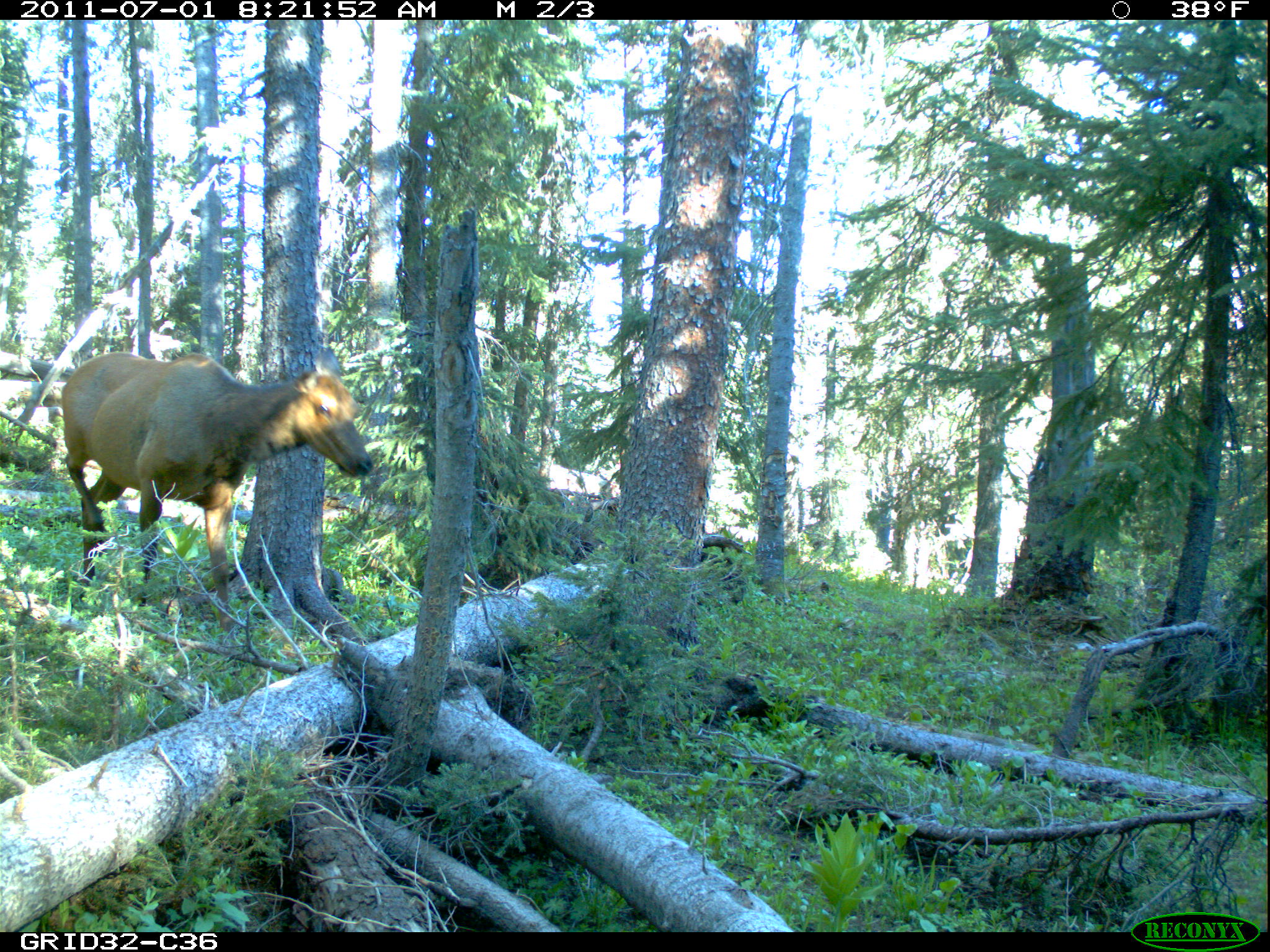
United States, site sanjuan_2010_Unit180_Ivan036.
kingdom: Animalia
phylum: Chordata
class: Mammalia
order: Artiodactyla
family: Cervidae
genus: Cervus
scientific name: Cervus elaphus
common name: red deer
Cervus elaphus (red deer).